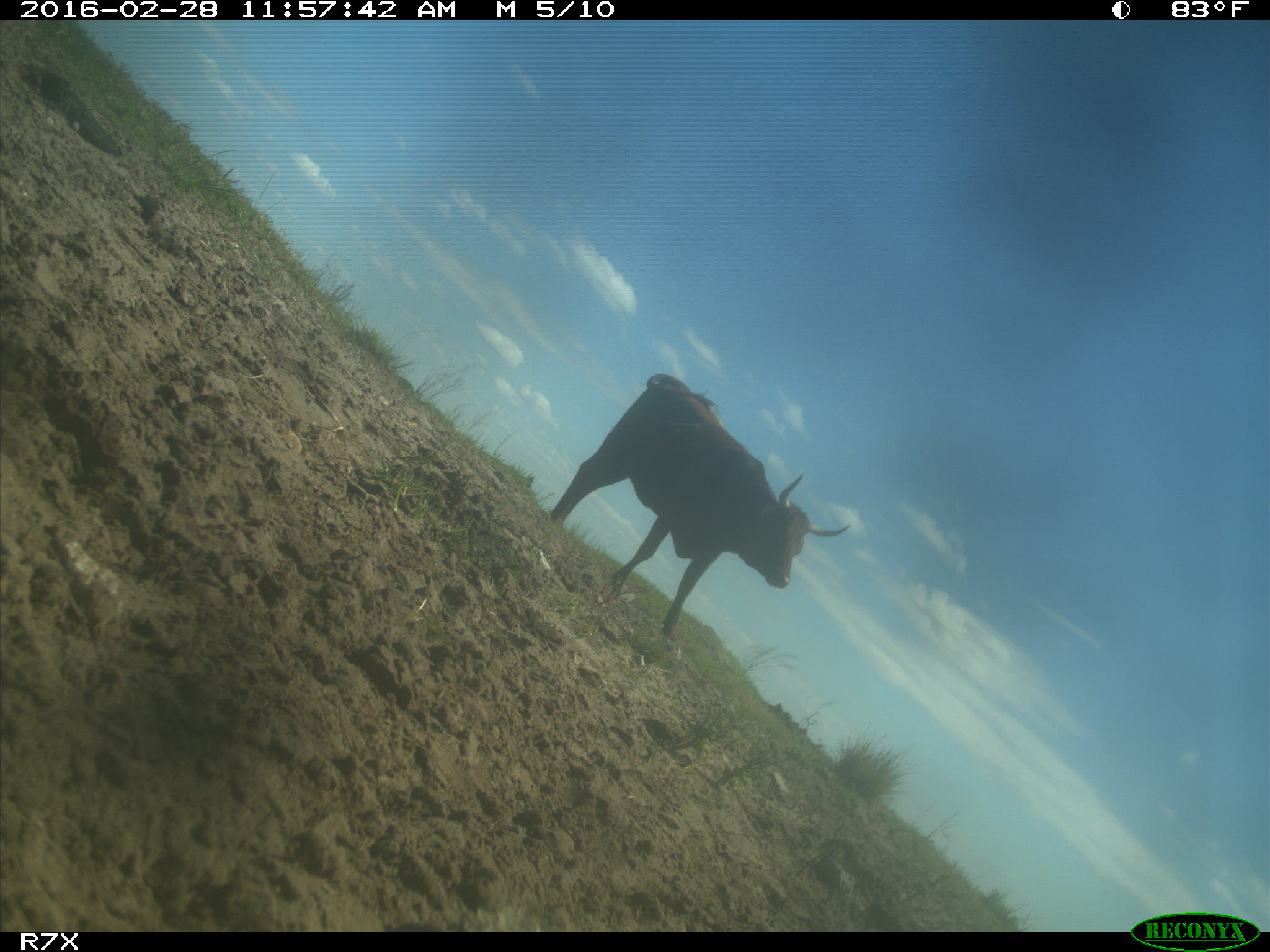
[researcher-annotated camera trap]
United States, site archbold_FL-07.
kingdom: Animalia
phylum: Chordata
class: Mammalia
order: Artiodactyla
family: Bovidae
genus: Bos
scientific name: Bos taurus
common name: domestic cow